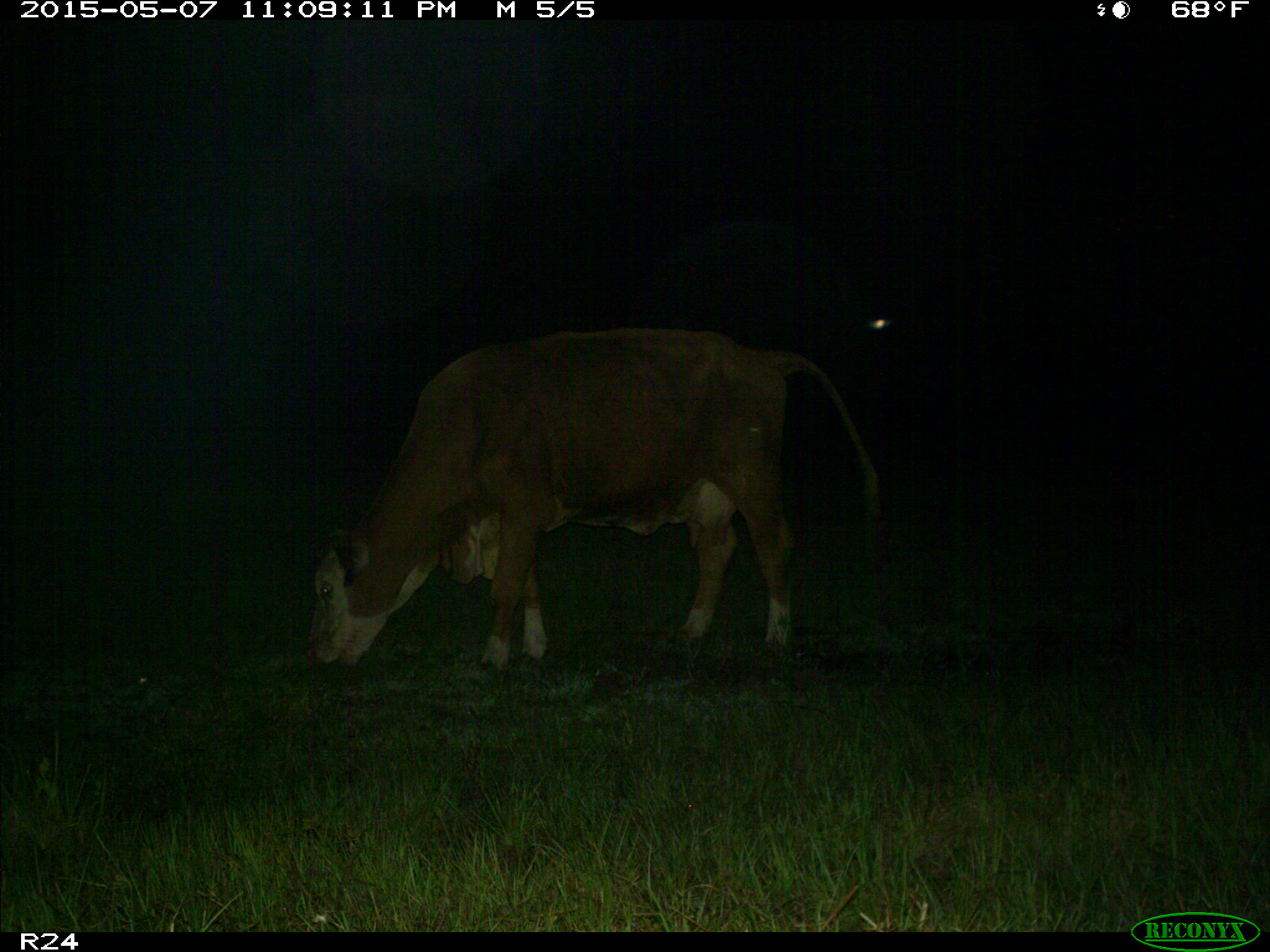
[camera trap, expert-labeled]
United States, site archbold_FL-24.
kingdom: Animalia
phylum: Chordata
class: Mammalia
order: Artiodactyla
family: Bovidae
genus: Bos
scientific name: Bos taurus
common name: domestic cow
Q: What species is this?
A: Bos taurus (domestic cow).